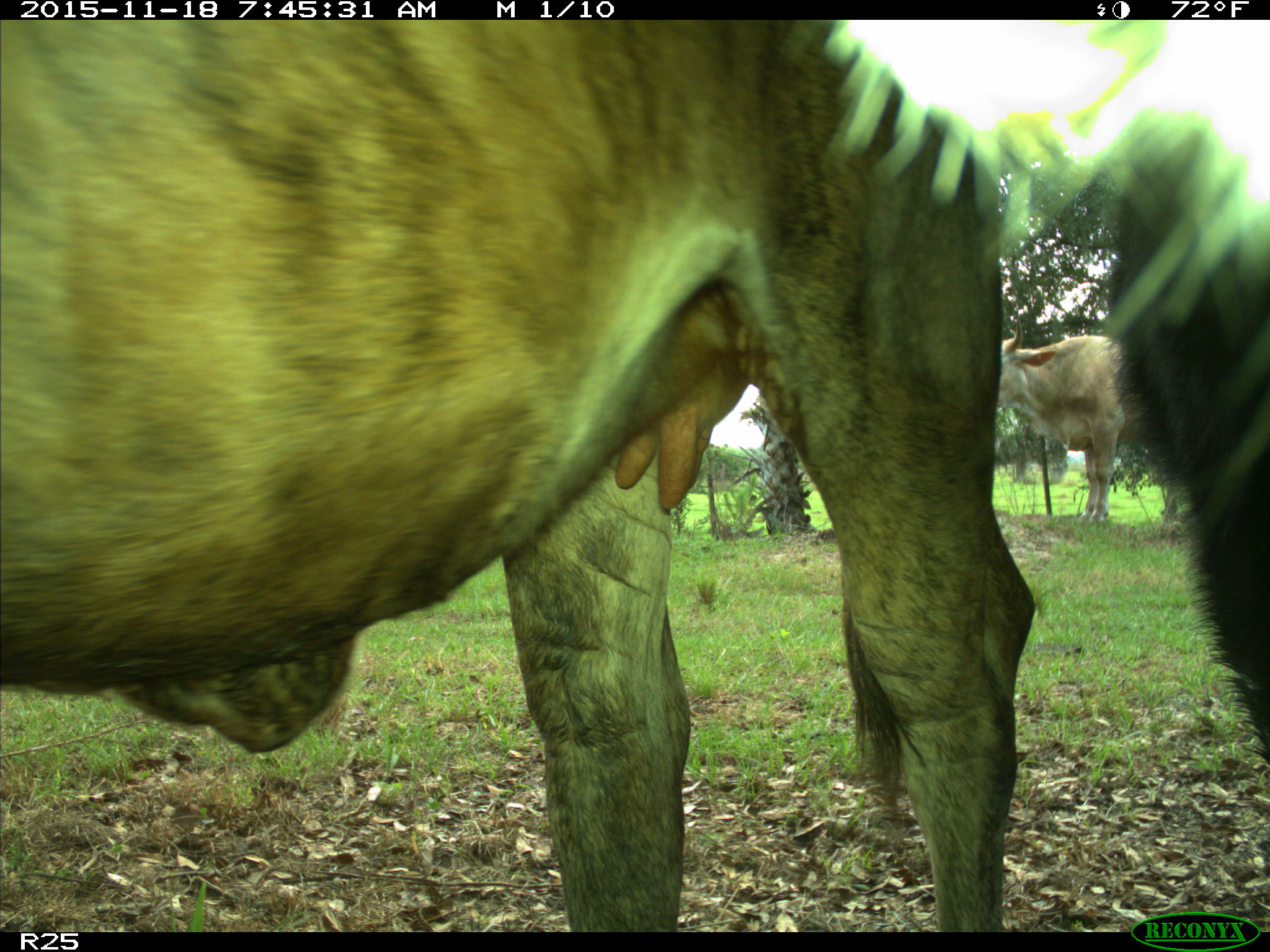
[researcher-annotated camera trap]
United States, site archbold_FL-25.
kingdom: Animalia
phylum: Chordata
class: Mammalia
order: Artiodactyla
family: Bovidae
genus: Bos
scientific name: Bos taurus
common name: domestic cow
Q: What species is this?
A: Bos taurus (domestic cow).